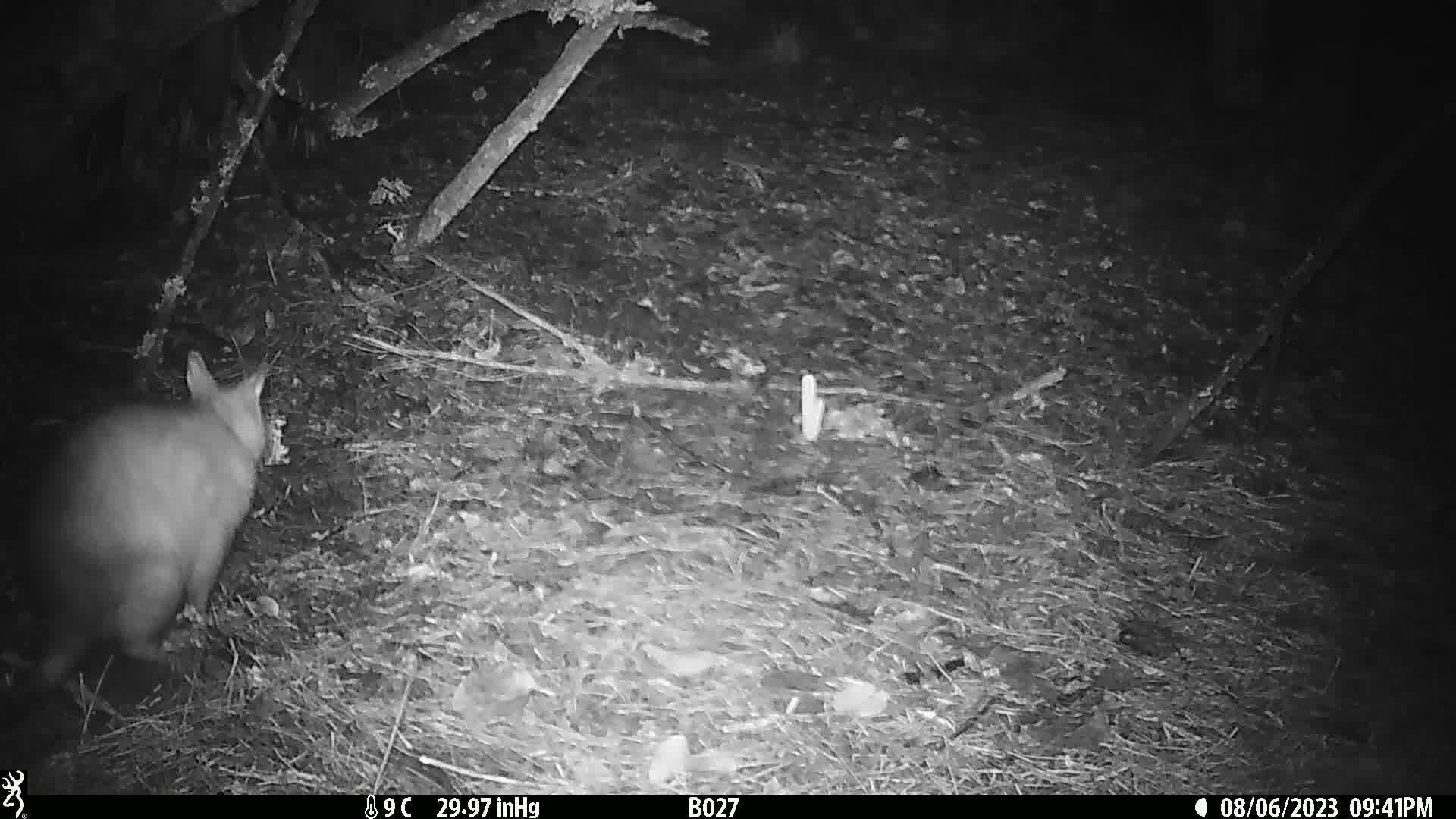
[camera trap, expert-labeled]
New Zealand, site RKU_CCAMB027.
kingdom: Animalia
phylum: Chordata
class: Mammalia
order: Diprotodontia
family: Phalangeridae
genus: Trichosurus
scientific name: Trichosurus vulpecula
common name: common brushtail possum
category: possum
Possum (common brushtail possum) (Trichosurus vulpecula).